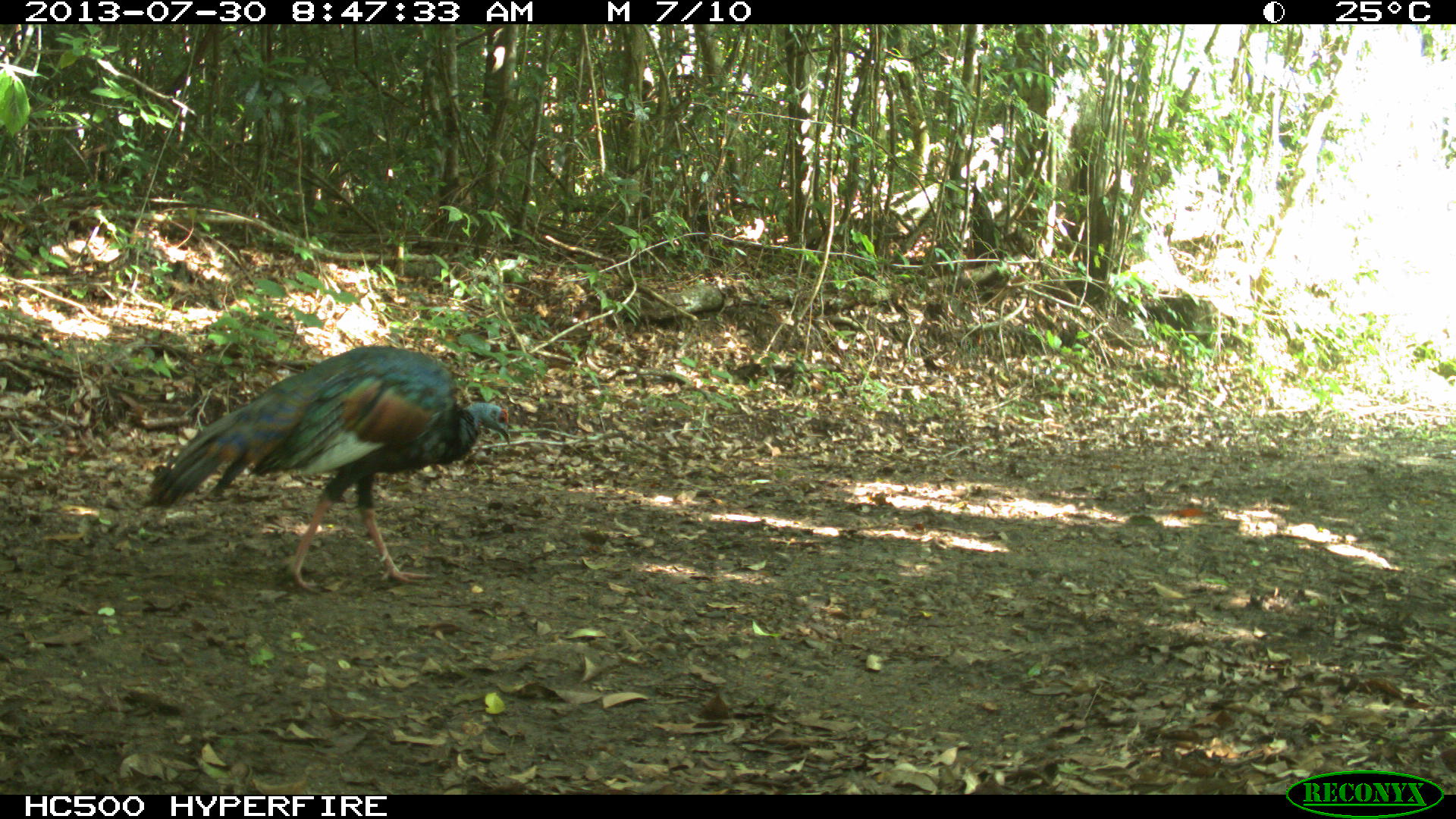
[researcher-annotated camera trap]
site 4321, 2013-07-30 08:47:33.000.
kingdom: Animalia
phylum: Chordata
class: Aves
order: Galliformes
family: Phasianidae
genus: Meleagris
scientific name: Meleagris ocellata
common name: ocellated turkey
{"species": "Meleagris ocellata (ocellated turkey)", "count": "1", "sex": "female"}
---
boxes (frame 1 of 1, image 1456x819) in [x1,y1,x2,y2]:
meleagris ocellata: [147,344,511,597]